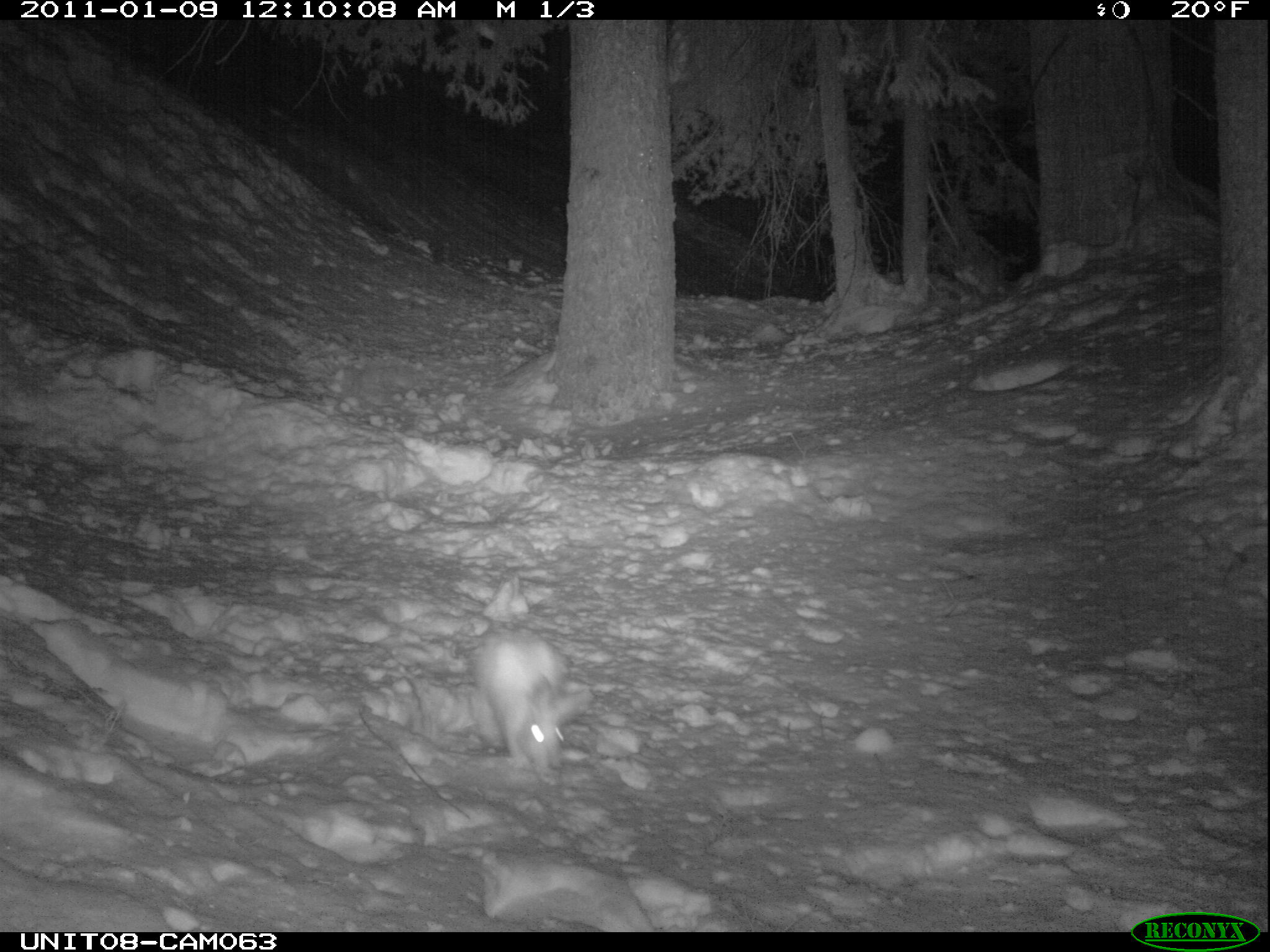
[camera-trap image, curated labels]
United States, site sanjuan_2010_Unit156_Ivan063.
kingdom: Animalia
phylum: Chordata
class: Mammalia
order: Lagomorpha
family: Leporidae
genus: Lepus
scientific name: Lepus americanus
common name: snowshoe hare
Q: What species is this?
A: Lepus americanus (snowshoe hare).